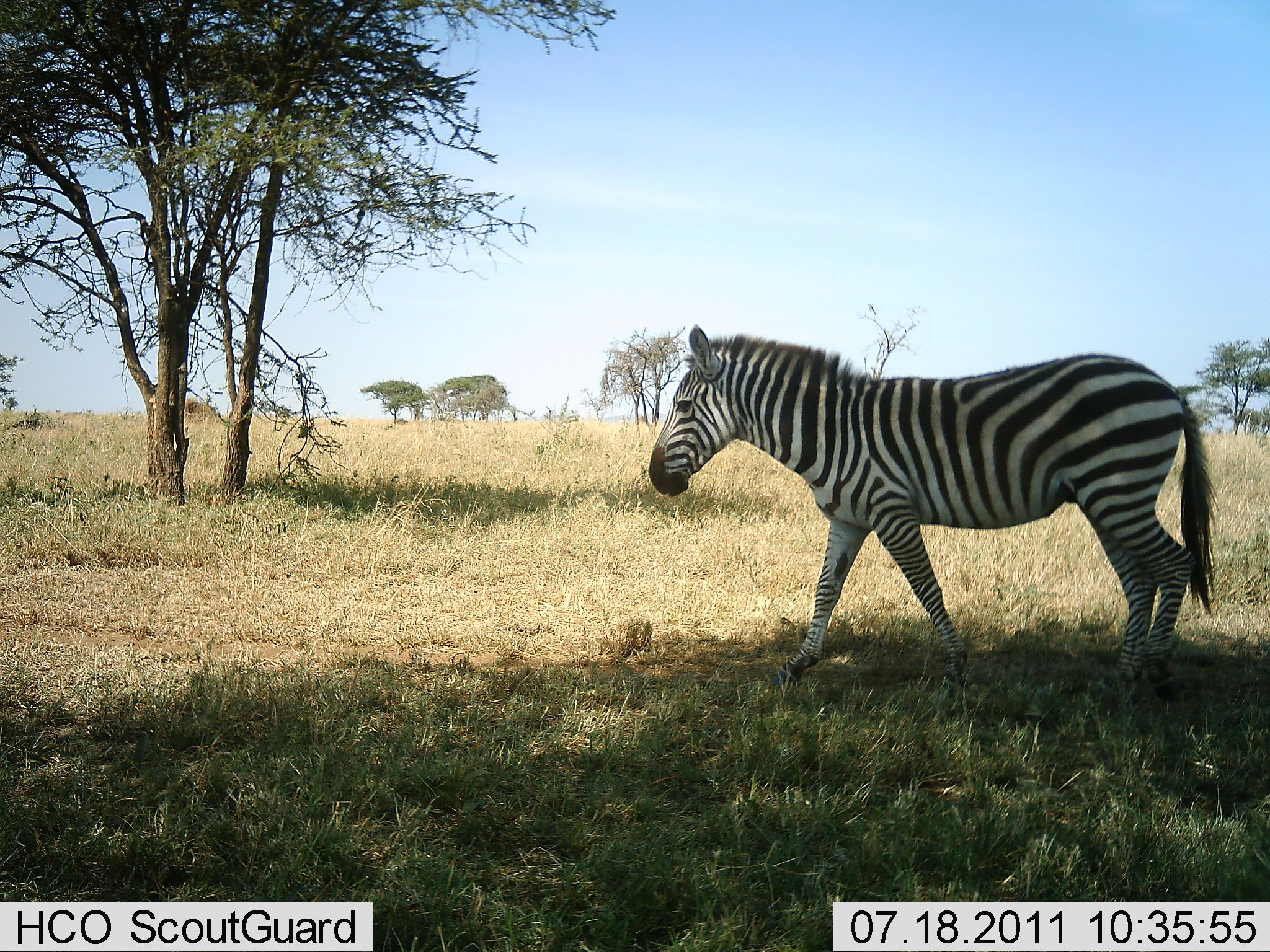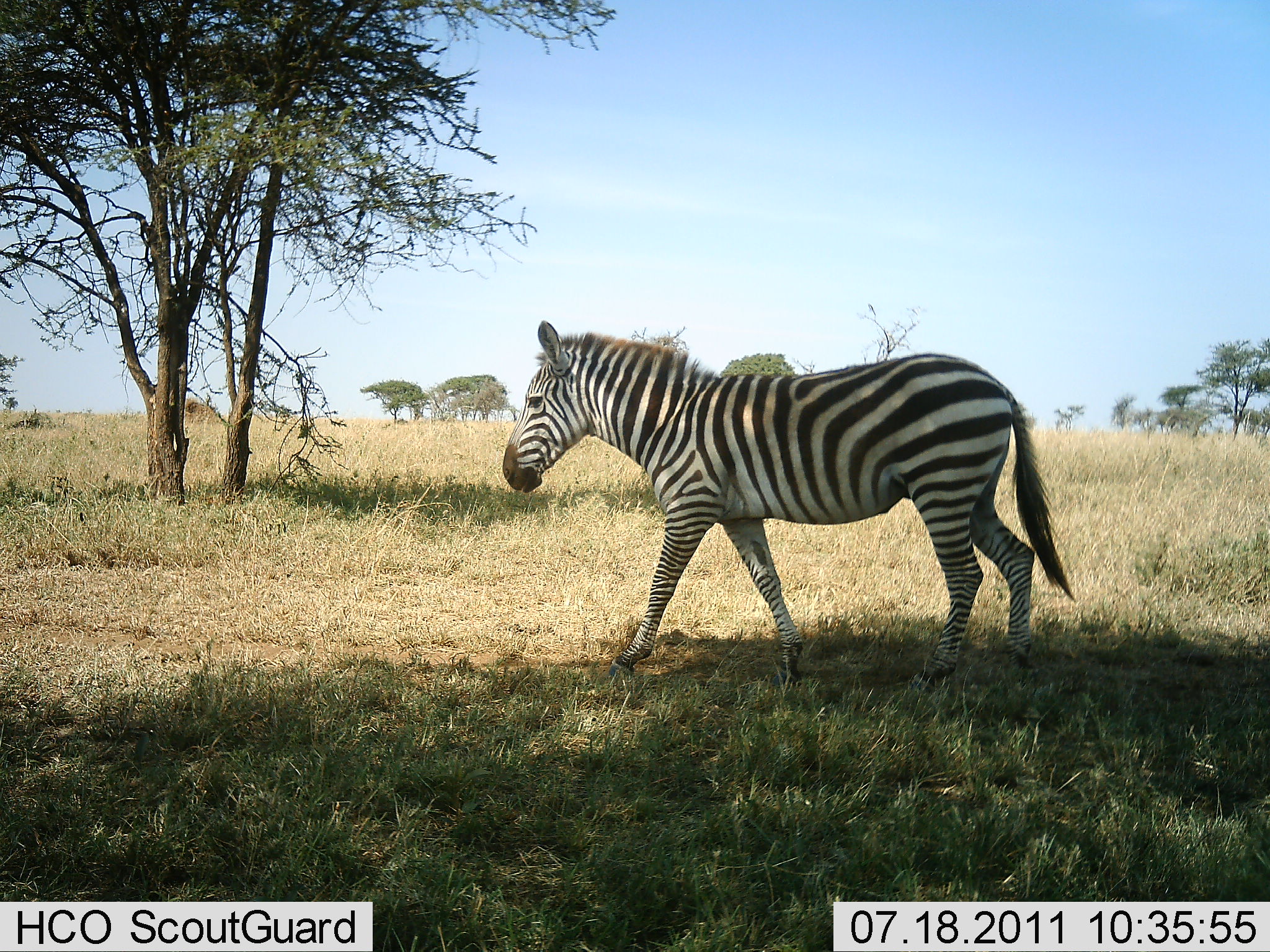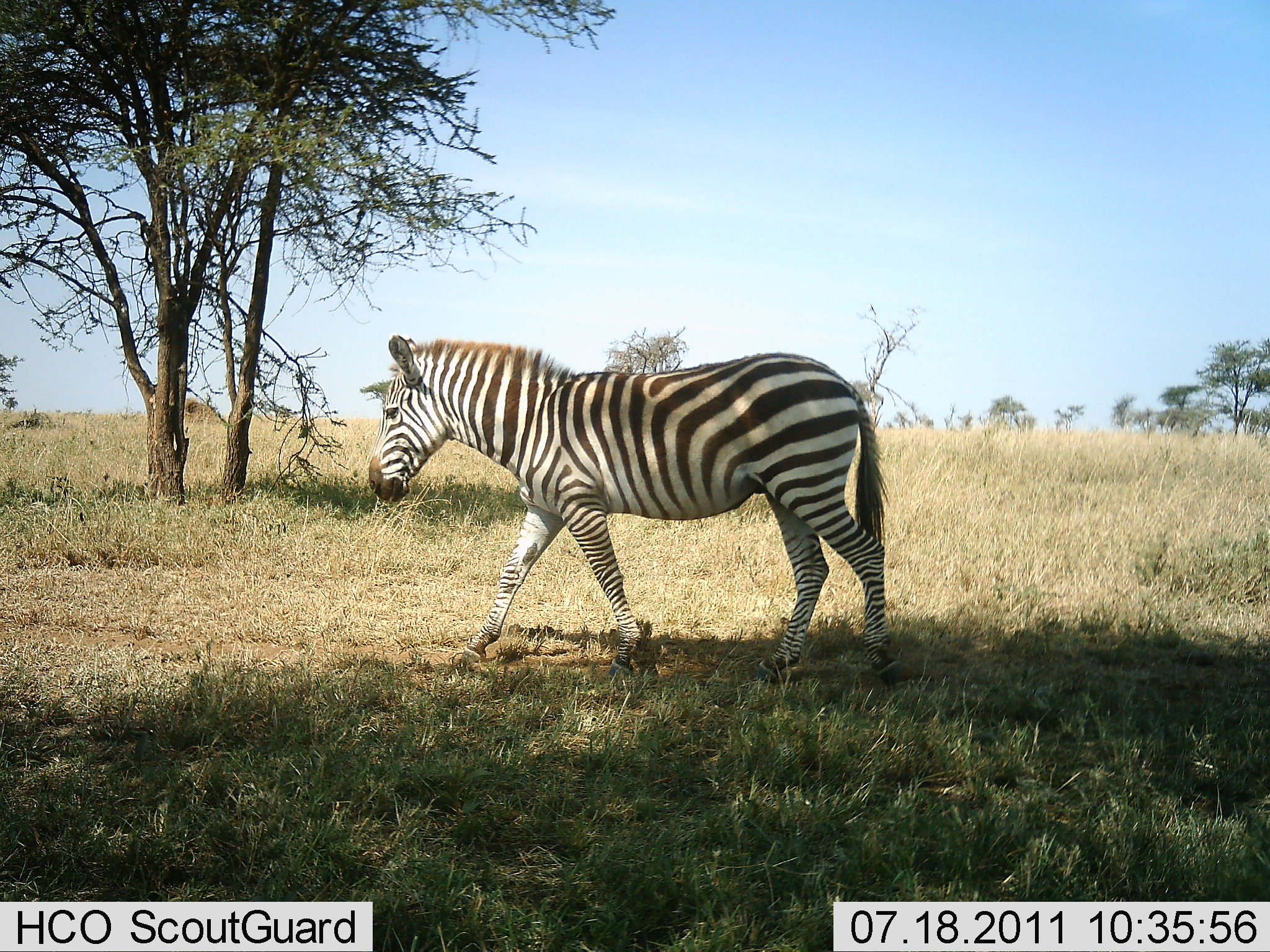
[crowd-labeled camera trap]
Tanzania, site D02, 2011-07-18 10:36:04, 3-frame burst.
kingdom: Animalia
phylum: Chordata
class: Mammalia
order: Perissodactyla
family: Equidae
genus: Equus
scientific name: Equus quagga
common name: plains zebra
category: zebra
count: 1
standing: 0%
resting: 0%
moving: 100%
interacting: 0%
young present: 0%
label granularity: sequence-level